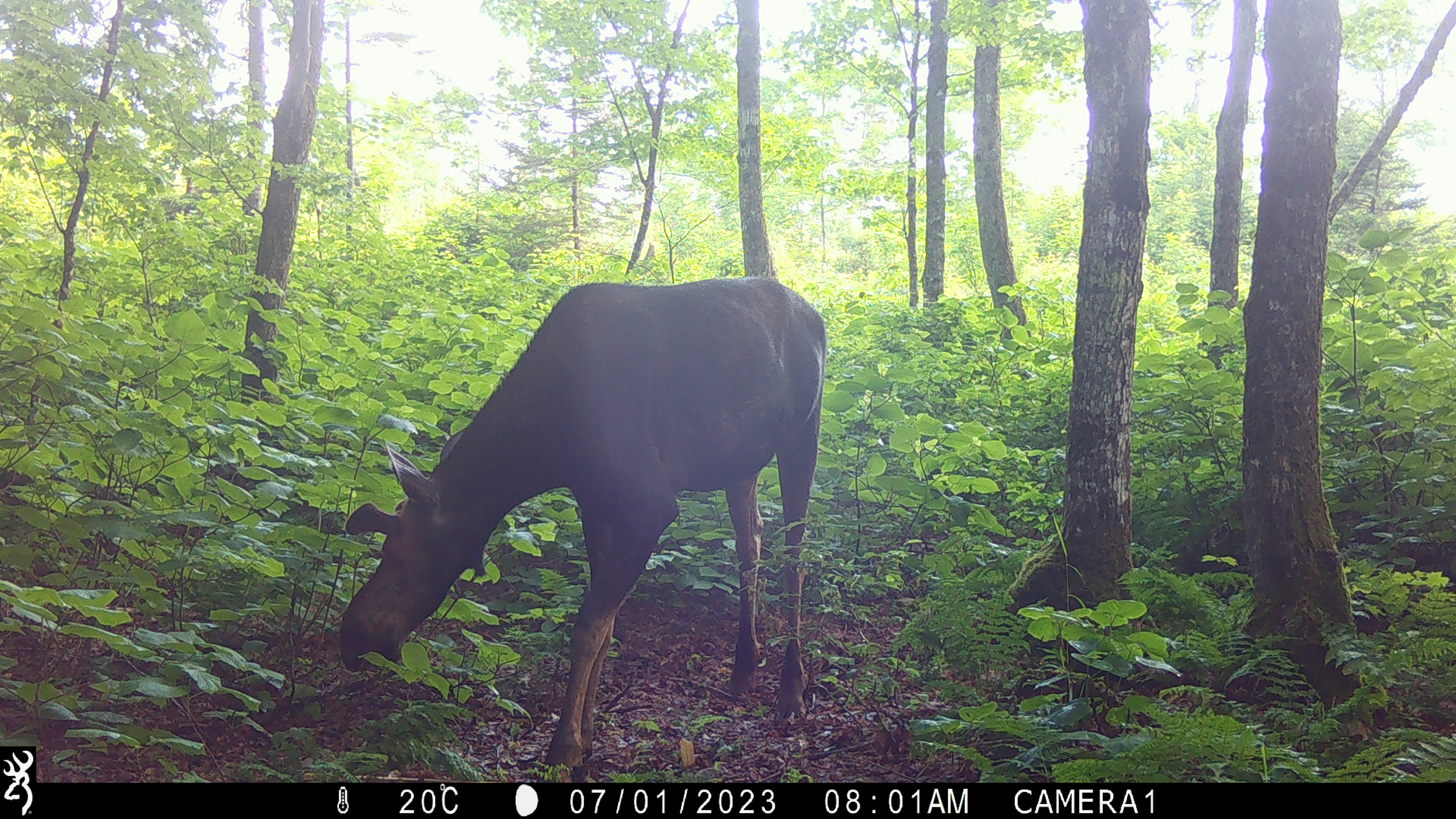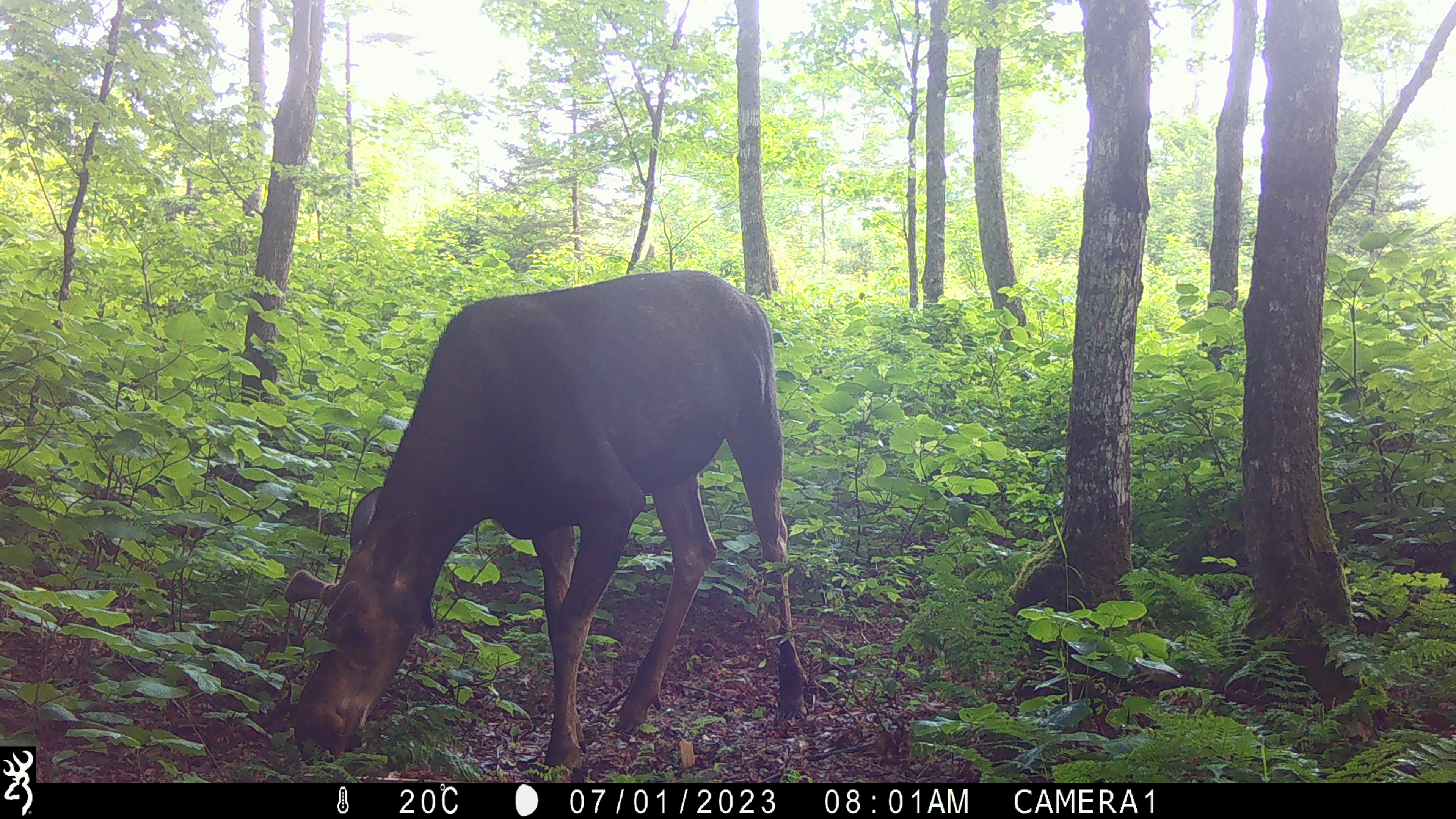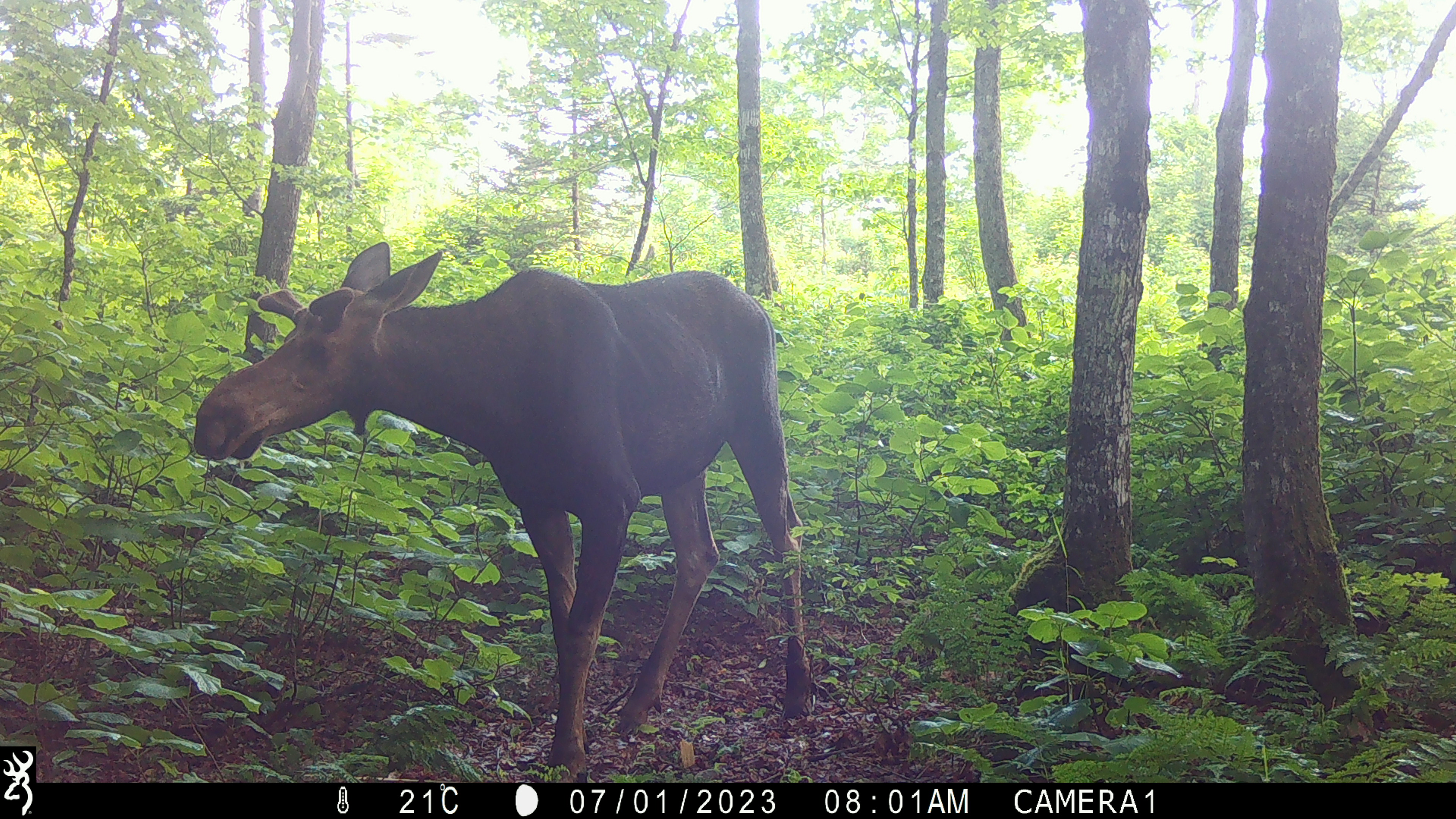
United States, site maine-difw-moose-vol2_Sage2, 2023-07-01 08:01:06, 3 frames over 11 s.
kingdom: Animalia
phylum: Chordata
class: Mammalia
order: Artiodactyla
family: Cervidae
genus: Alces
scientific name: Alces alces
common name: moose